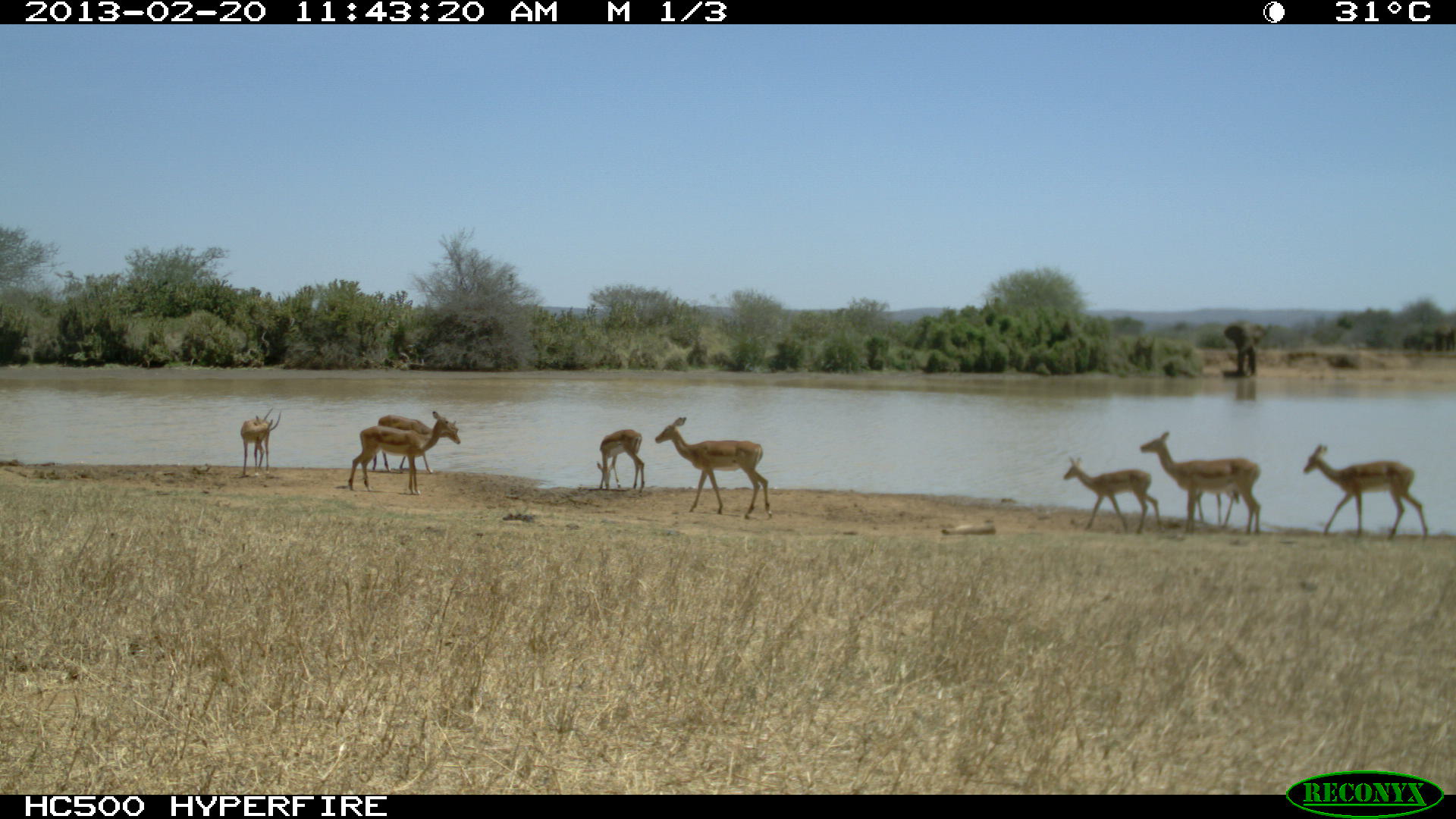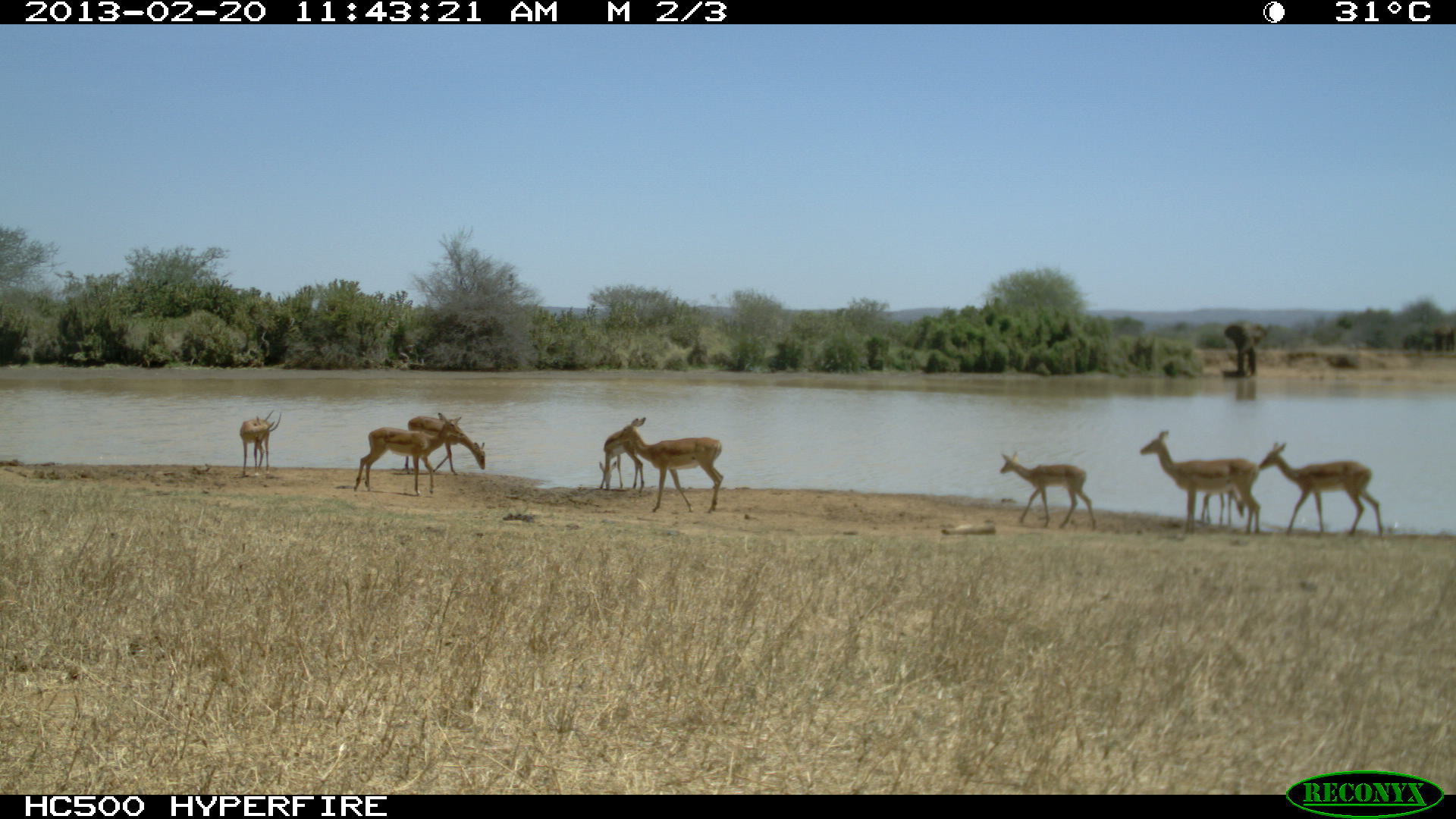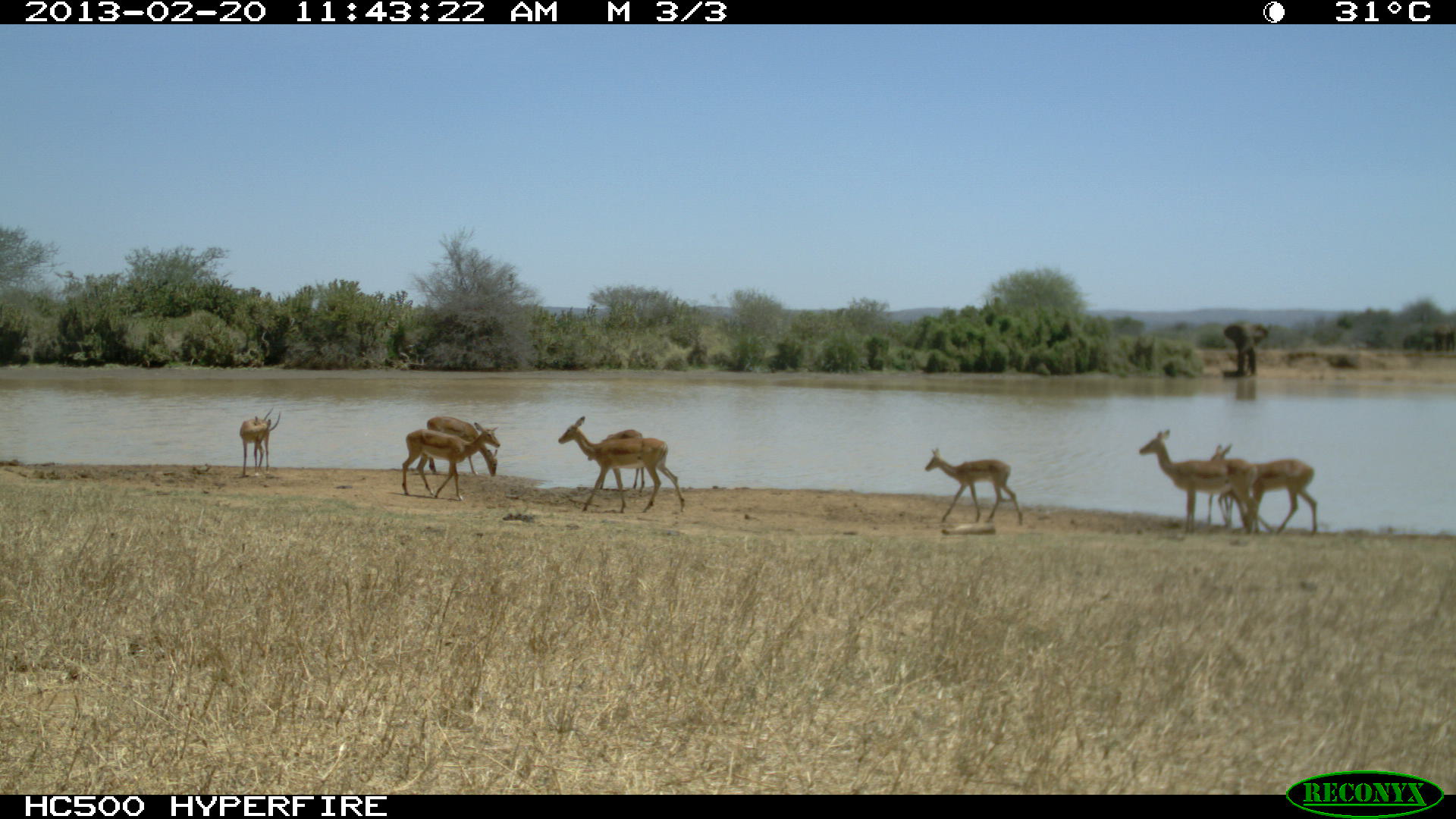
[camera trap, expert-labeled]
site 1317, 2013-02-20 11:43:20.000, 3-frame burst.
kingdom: Animalia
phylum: Chordata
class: Mammalia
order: Artiodactyla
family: Bovidae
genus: Aepyceros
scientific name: Aepyceros melampus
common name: impala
Aepyceros melampus (impala), count 7.